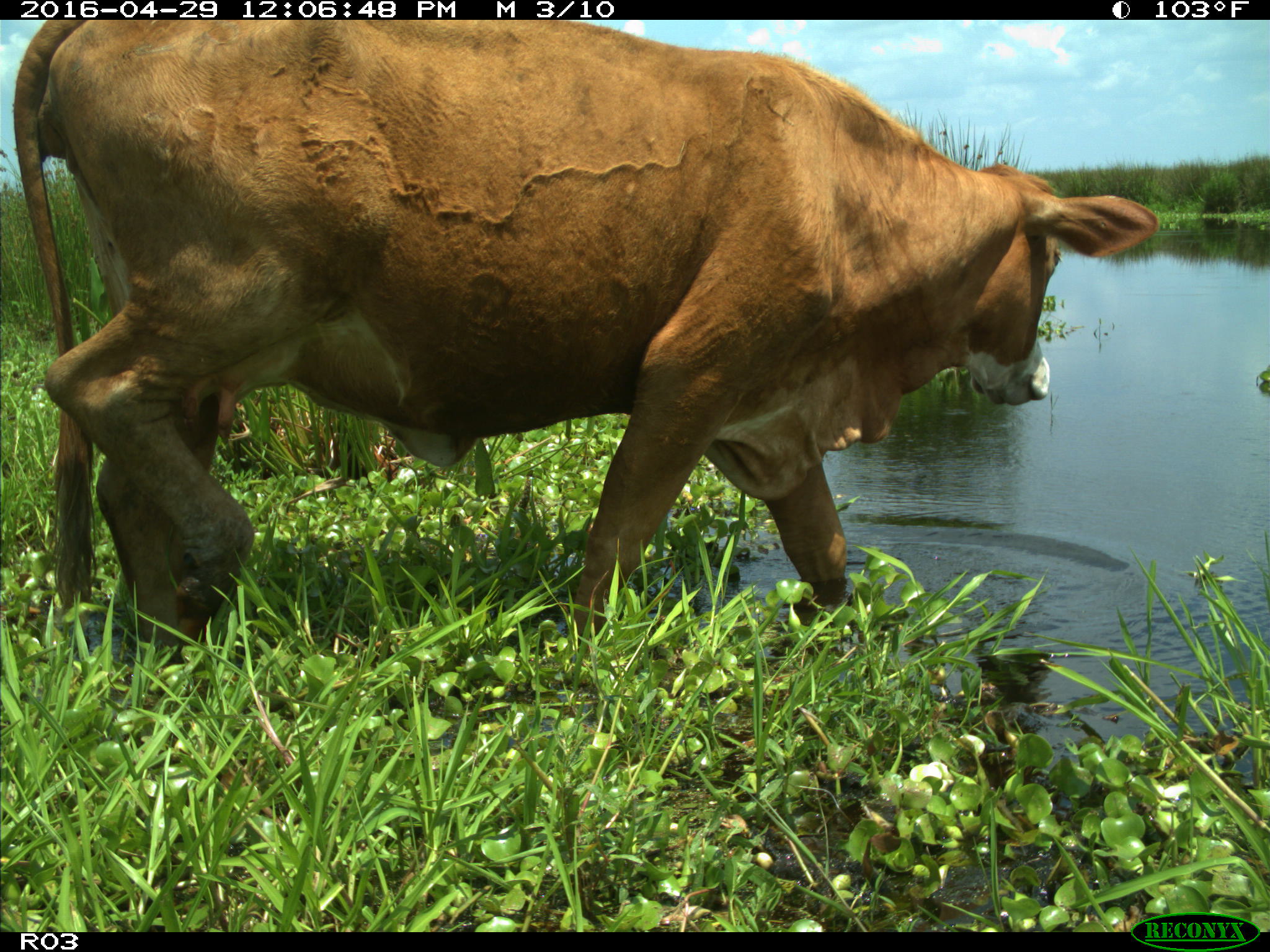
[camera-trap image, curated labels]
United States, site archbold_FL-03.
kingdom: Animalia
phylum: Chordata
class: Mammalia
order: Artiodactyla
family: Bovidae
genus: Bos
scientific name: Bos taurus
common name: domestic cow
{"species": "Bos taurus (domestic cow)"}